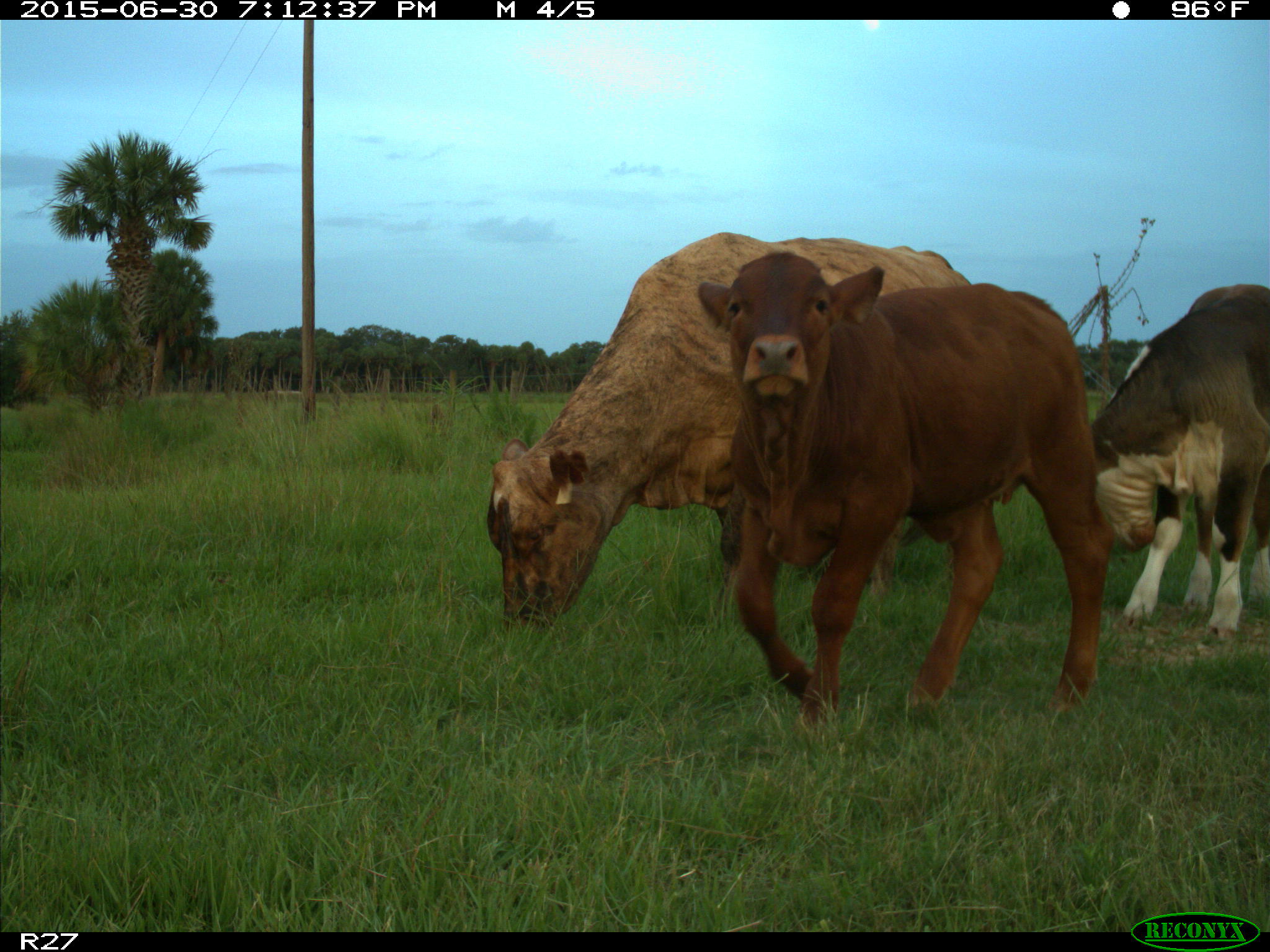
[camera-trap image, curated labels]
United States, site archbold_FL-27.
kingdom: Animalia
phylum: Chordata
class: Mammalia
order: Artiodactyla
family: Bovidae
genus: Bos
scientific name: Bos taurus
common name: domestic cow